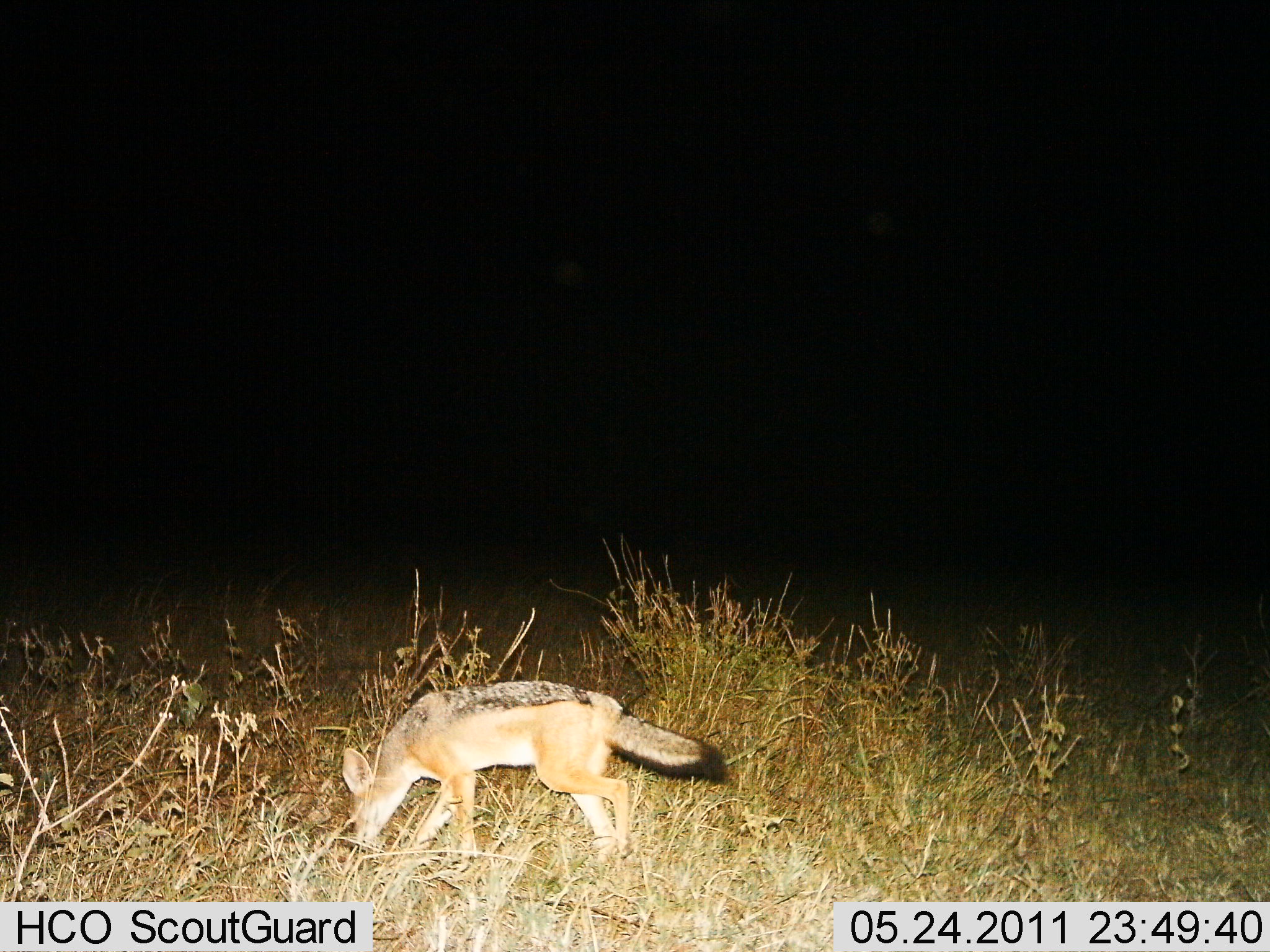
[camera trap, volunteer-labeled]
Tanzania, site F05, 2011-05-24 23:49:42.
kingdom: Animalia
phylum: Chordata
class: Mammalia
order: Carnivora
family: Canidae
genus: Lupulella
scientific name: Lupulella mesomelas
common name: black-backed jackal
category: jackal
Jackal (black-backed jackal) (Lupulella mesomelas), count 1. Behavior (volunteer vote fractions): standing 8%, resting 0%, moving 85%, interacting 0%. Young present (vote fraction): 0%. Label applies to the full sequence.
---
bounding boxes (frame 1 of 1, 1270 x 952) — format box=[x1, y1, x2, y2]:
animal: box=[341, 681, 728, 870]